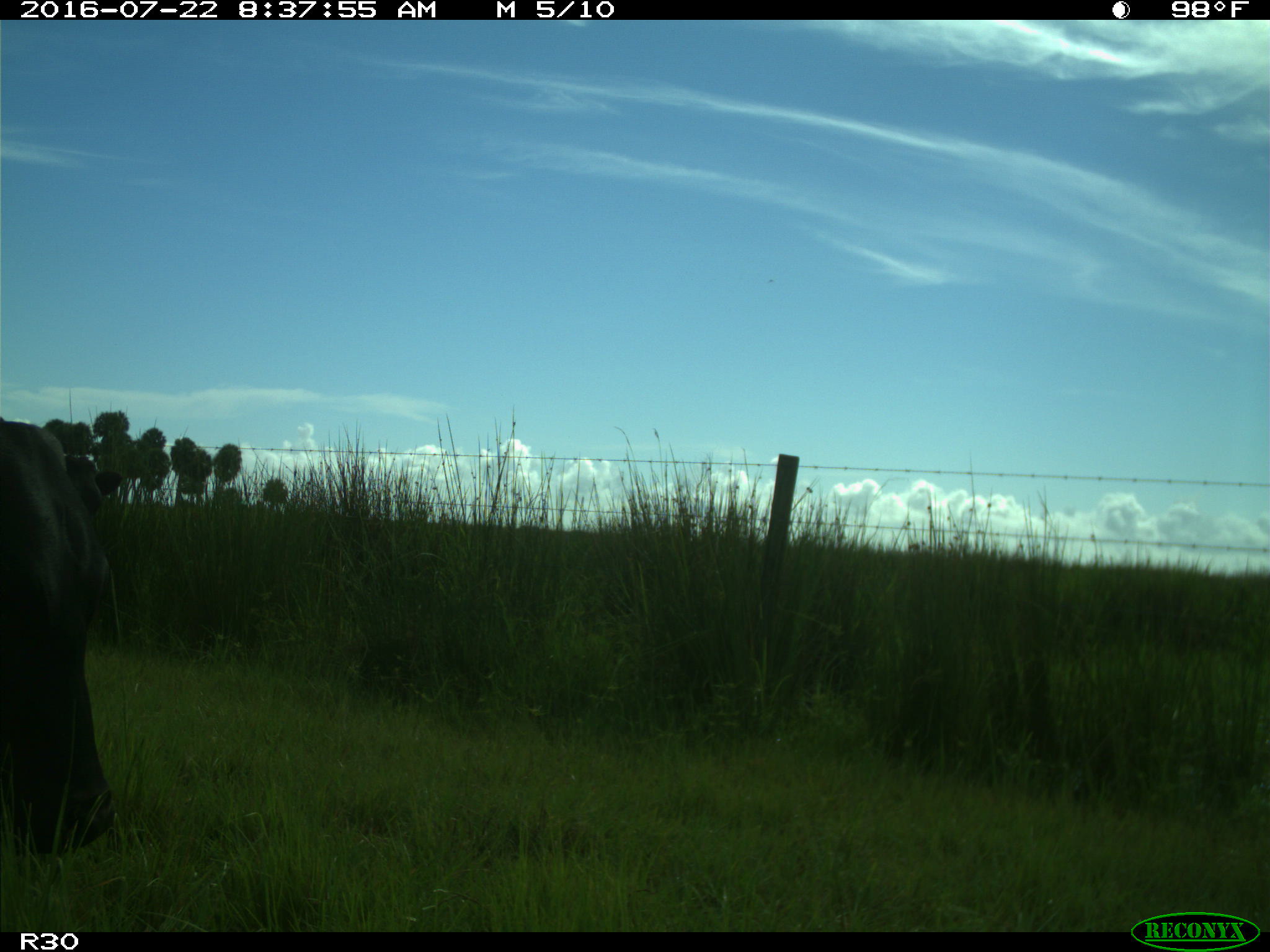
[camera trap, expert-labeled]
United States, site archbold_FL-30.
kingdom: Animalia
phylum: Chordata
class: Mammalia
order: Artiodactyla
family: Bovidae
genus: Bos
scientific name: Bos taurus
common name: domestic cow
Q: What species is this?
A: Bos taurus (domestic cow).